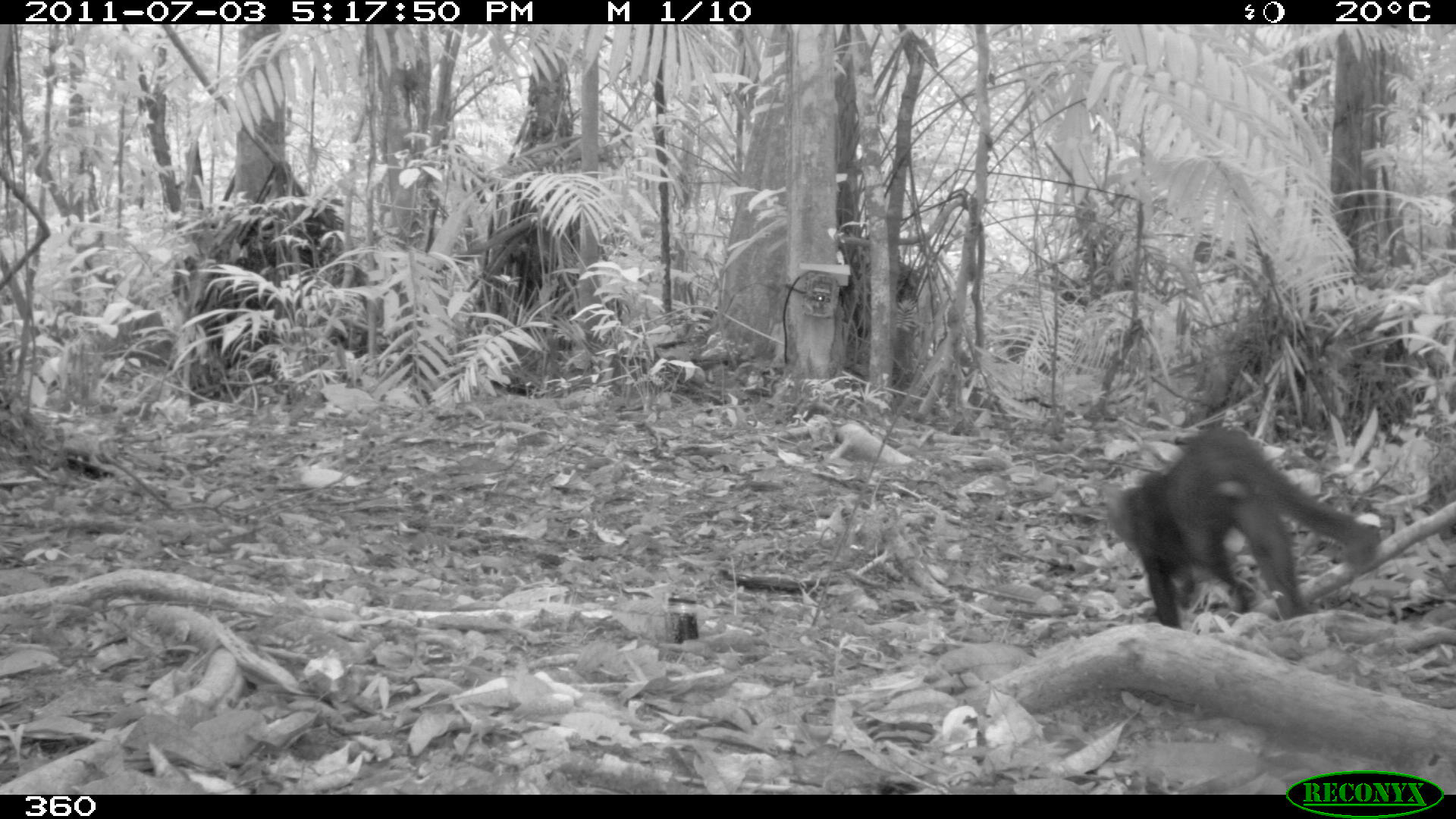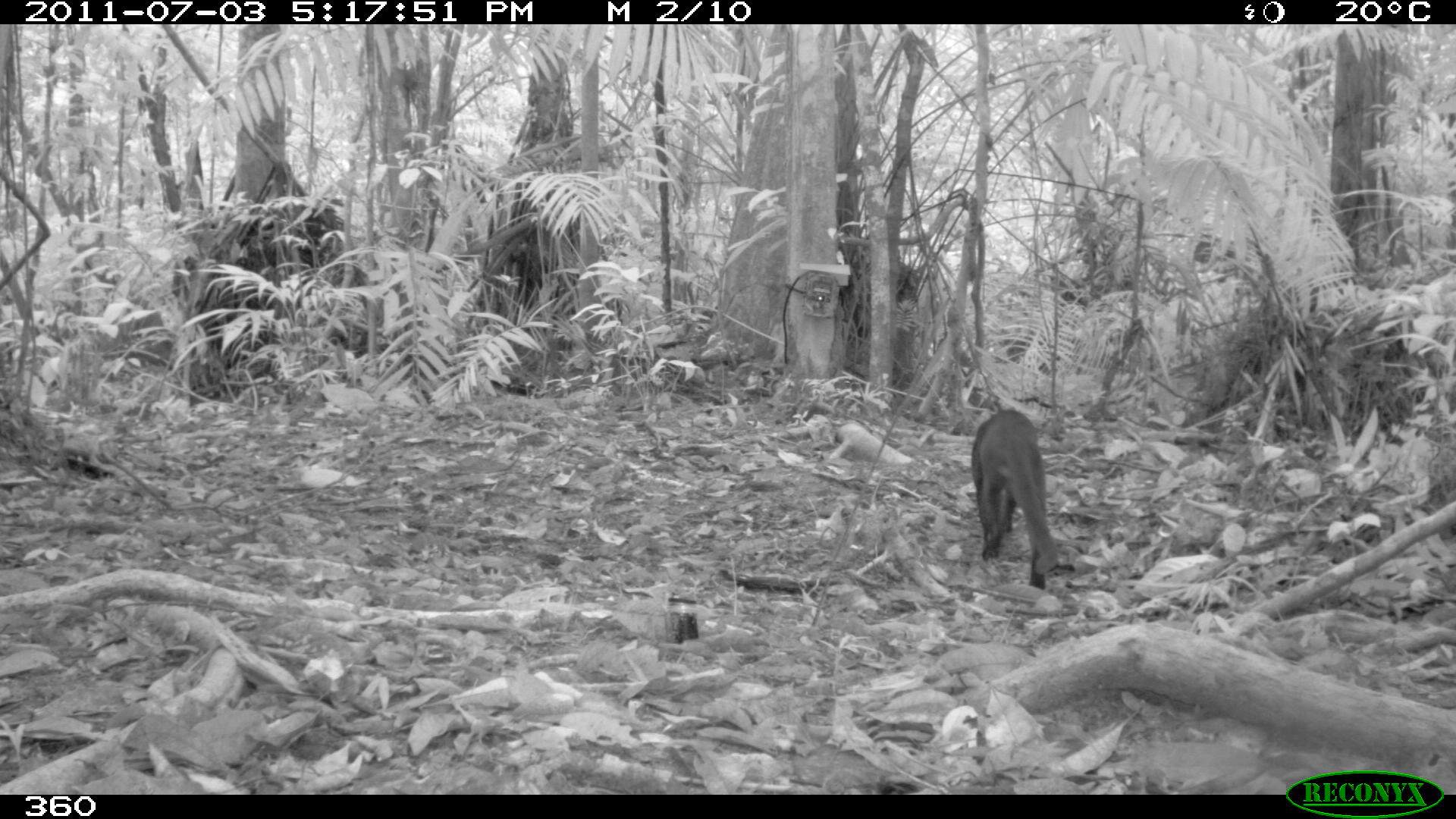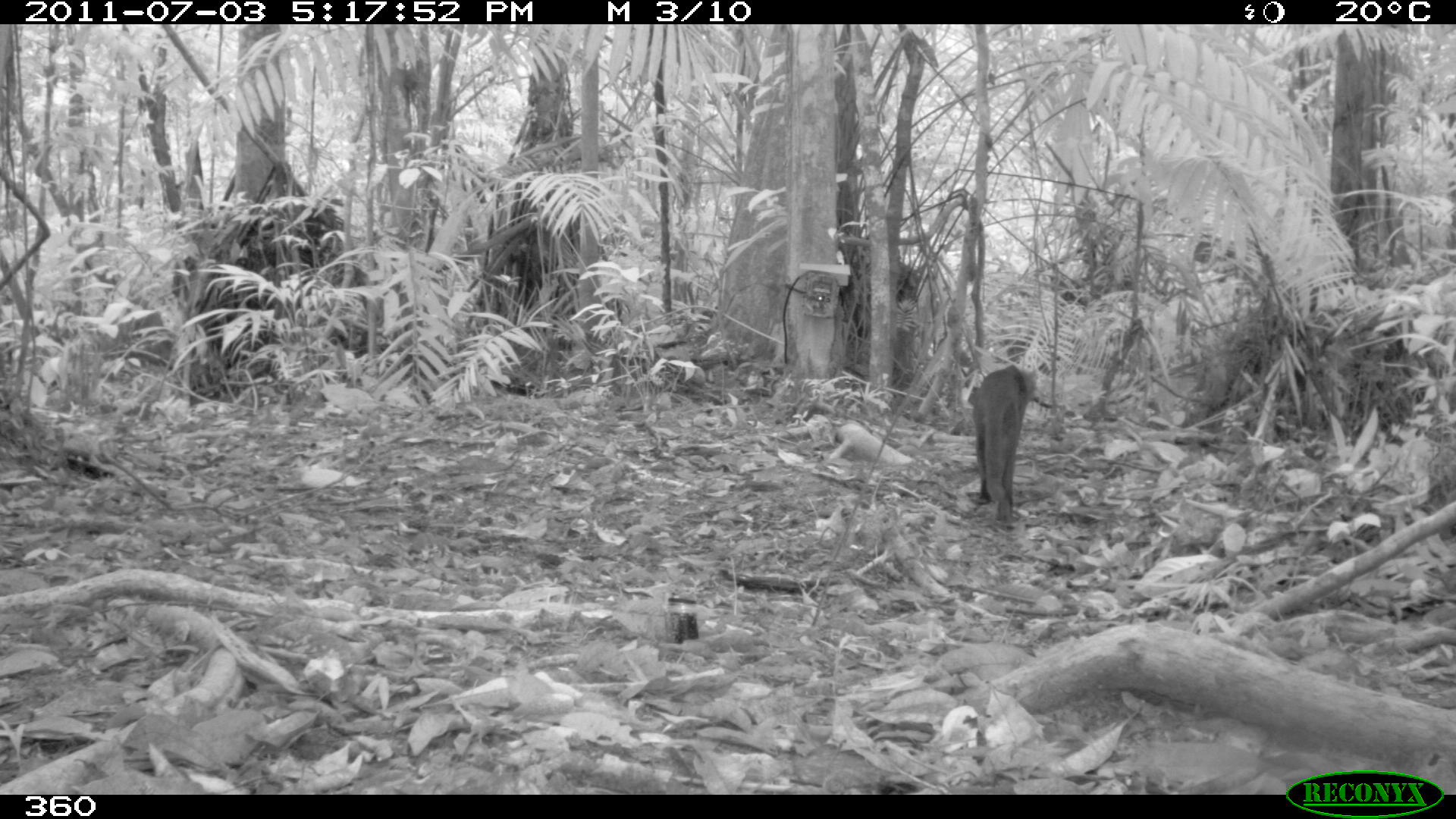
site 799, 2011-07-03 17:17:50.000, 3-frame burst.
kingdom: Animalia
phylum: Chordata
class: Mammalia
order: Carnivora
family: Felidae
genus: Herpailurus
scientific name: Herpailurus yagouaroundi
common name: jaguarundi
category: puma yagouaroundi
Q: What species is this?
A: Puma yagouaroundi (jaguarundi) (Herpailurus yagouaroundi).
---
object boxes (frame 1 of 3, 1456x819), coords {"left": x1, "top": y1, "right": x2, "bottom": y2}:
puma yagouaroundi: {"left": 1094, "top": 422, "right": 1378, "bottom": 629}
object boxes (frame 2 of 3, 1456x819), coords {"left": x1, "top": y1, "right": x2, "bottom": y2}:
puma yagouaroundi: {"left": 966, "top": 409, "right": 1058, "bottom": 590}